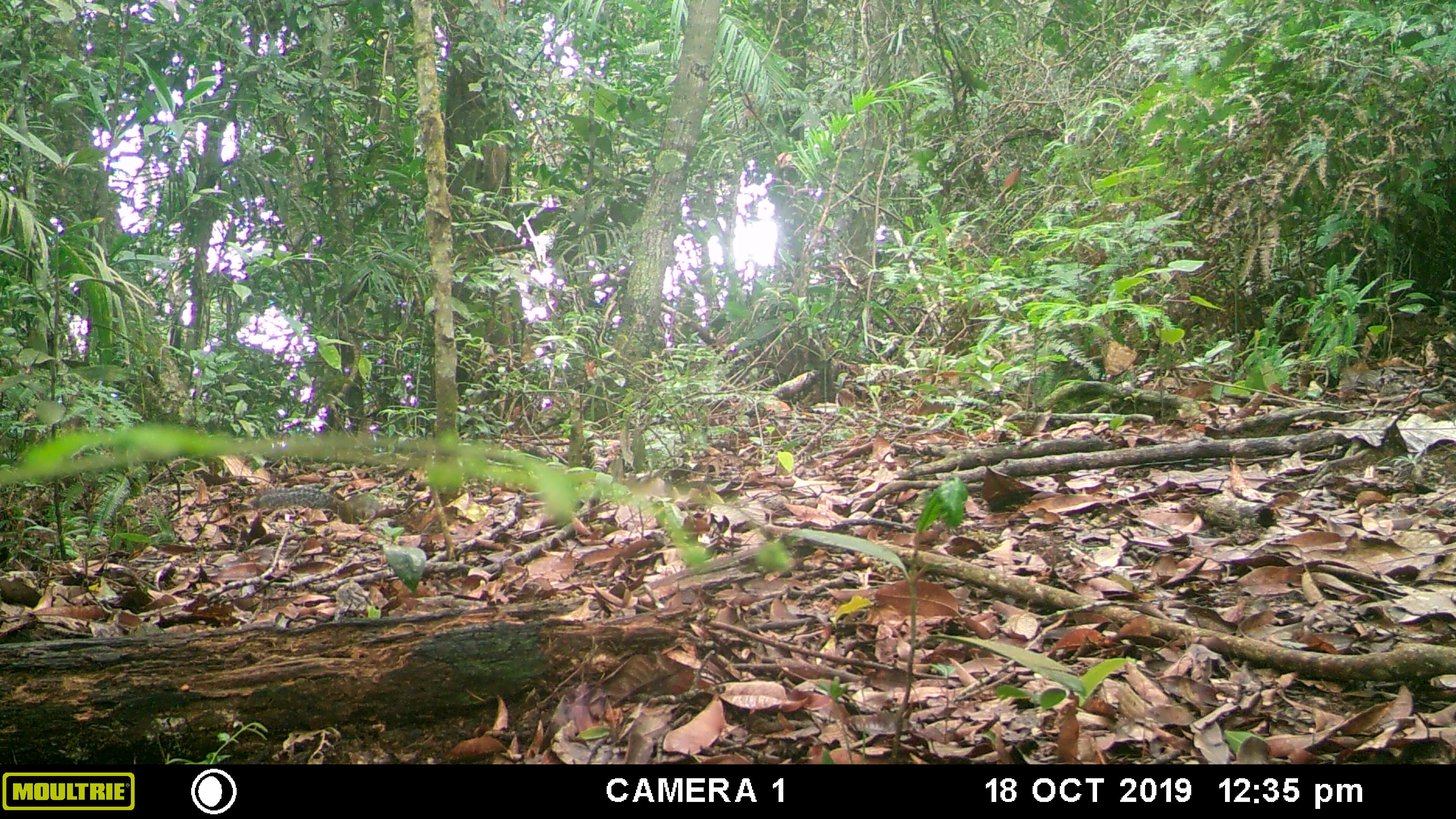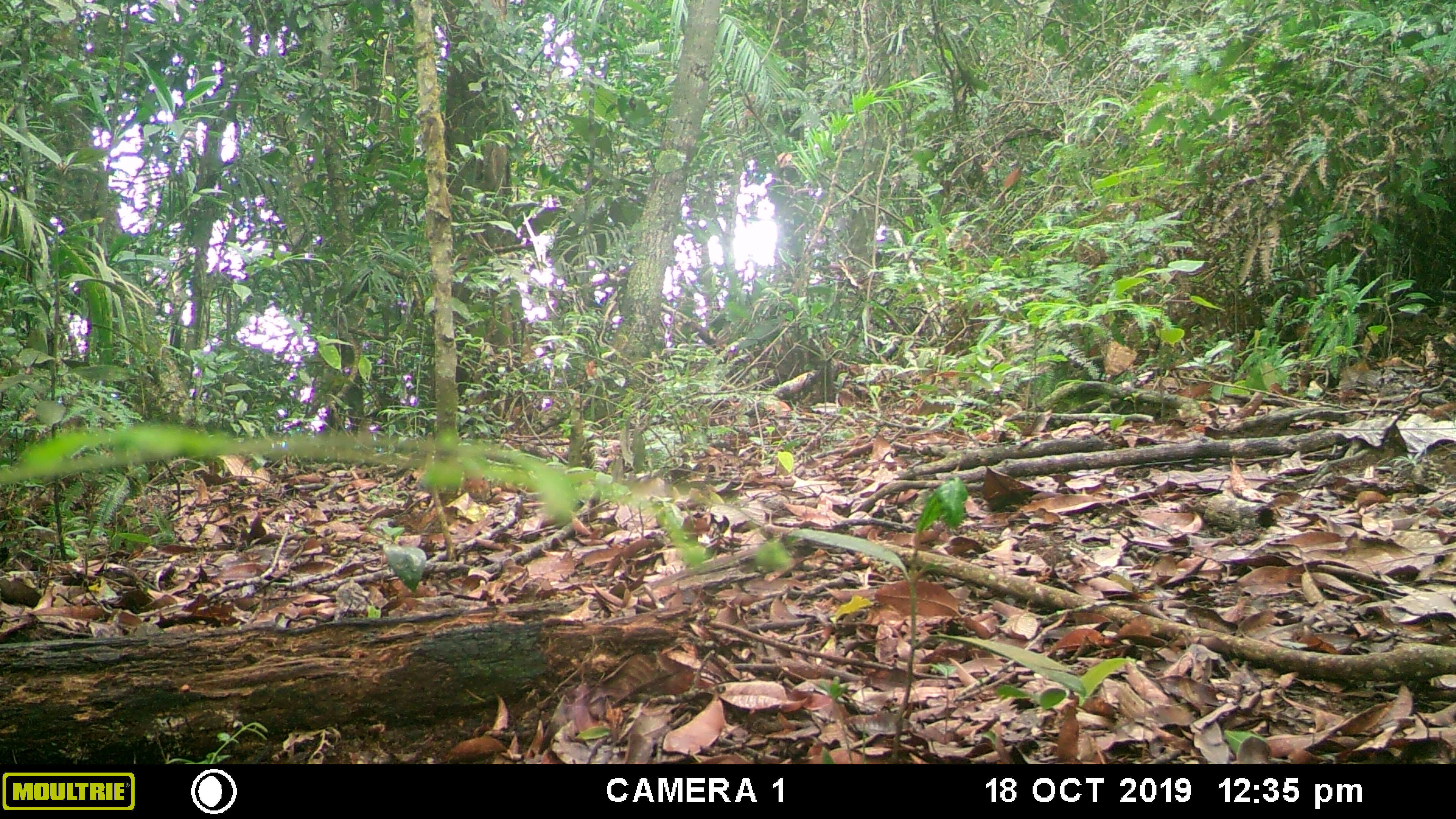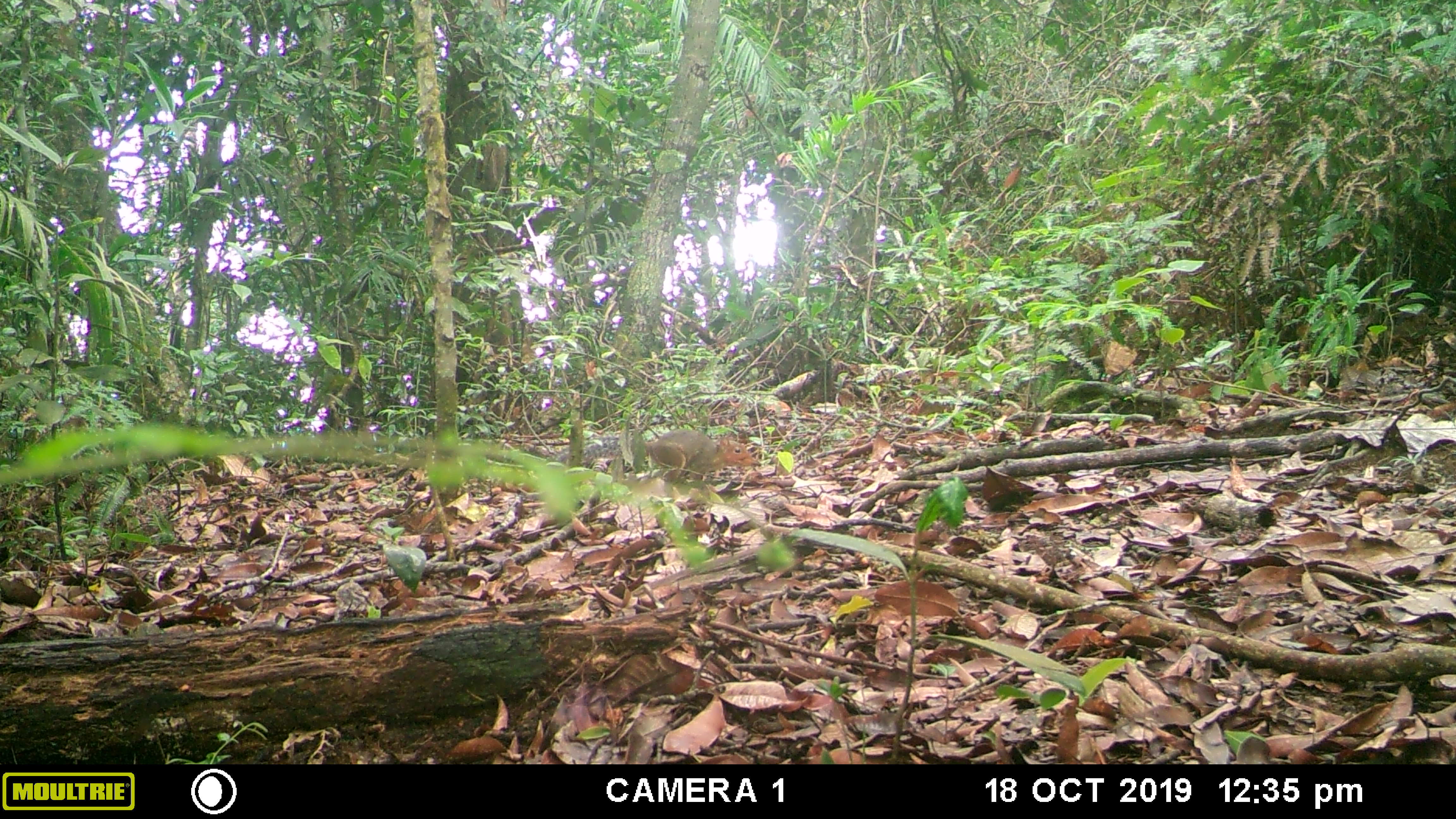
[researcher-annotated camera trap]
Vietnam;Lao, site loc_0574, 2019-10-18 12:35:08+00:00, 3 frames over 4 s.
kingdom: Animalia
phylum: Chordata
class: Mammalia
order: Rodentia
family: Sciuridae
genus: Dremomys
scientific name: Dremomys rufigenis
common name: red-cheeked squirrel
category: red cheeked squirrel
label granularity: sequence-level